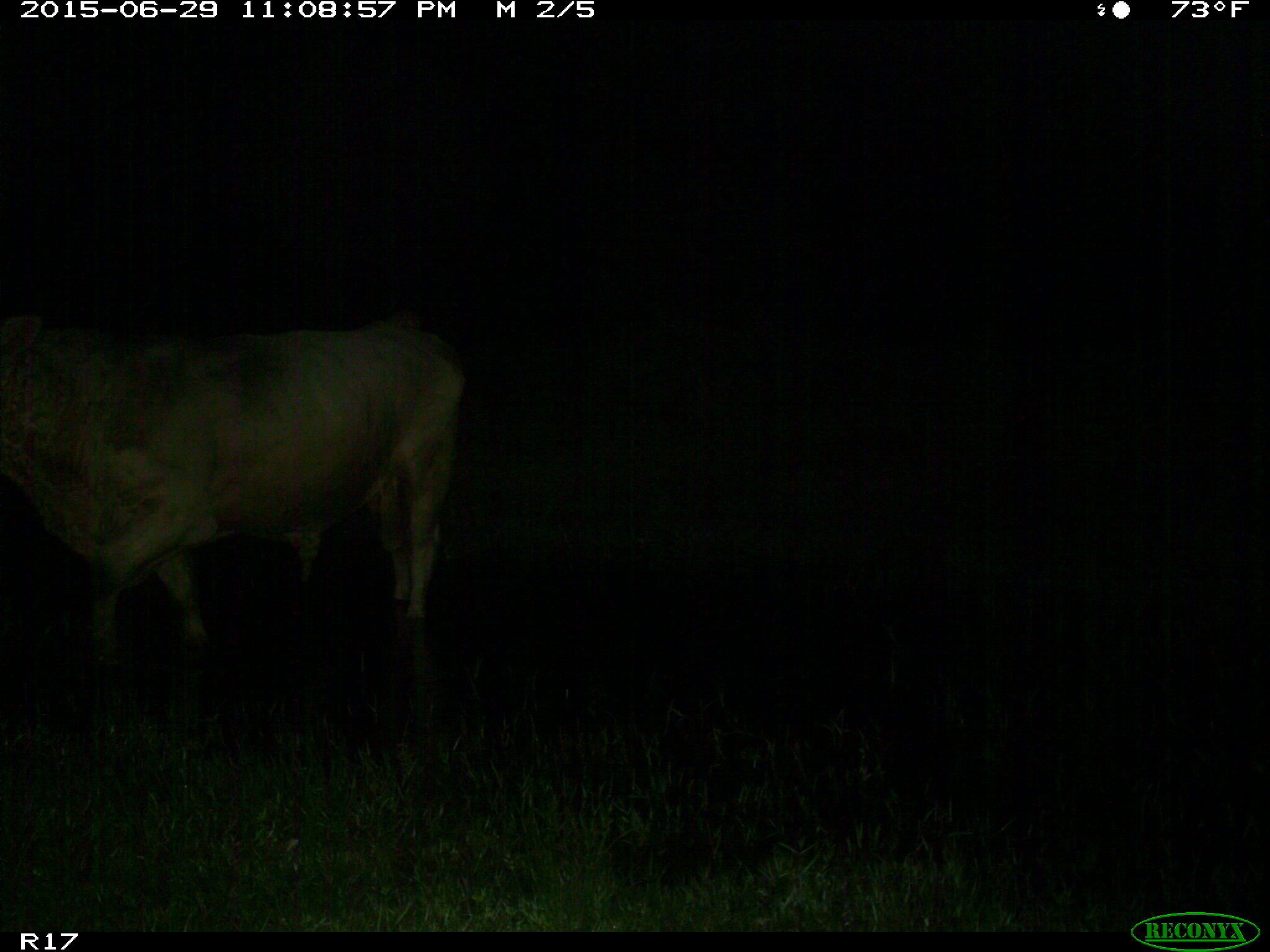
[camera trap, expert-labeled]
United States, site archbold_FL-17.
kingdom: Animalia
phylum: Chordata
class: Mammalia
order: Artiodactyla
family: Bovidae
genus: Bos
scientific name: Bos taurus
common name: domestic cow